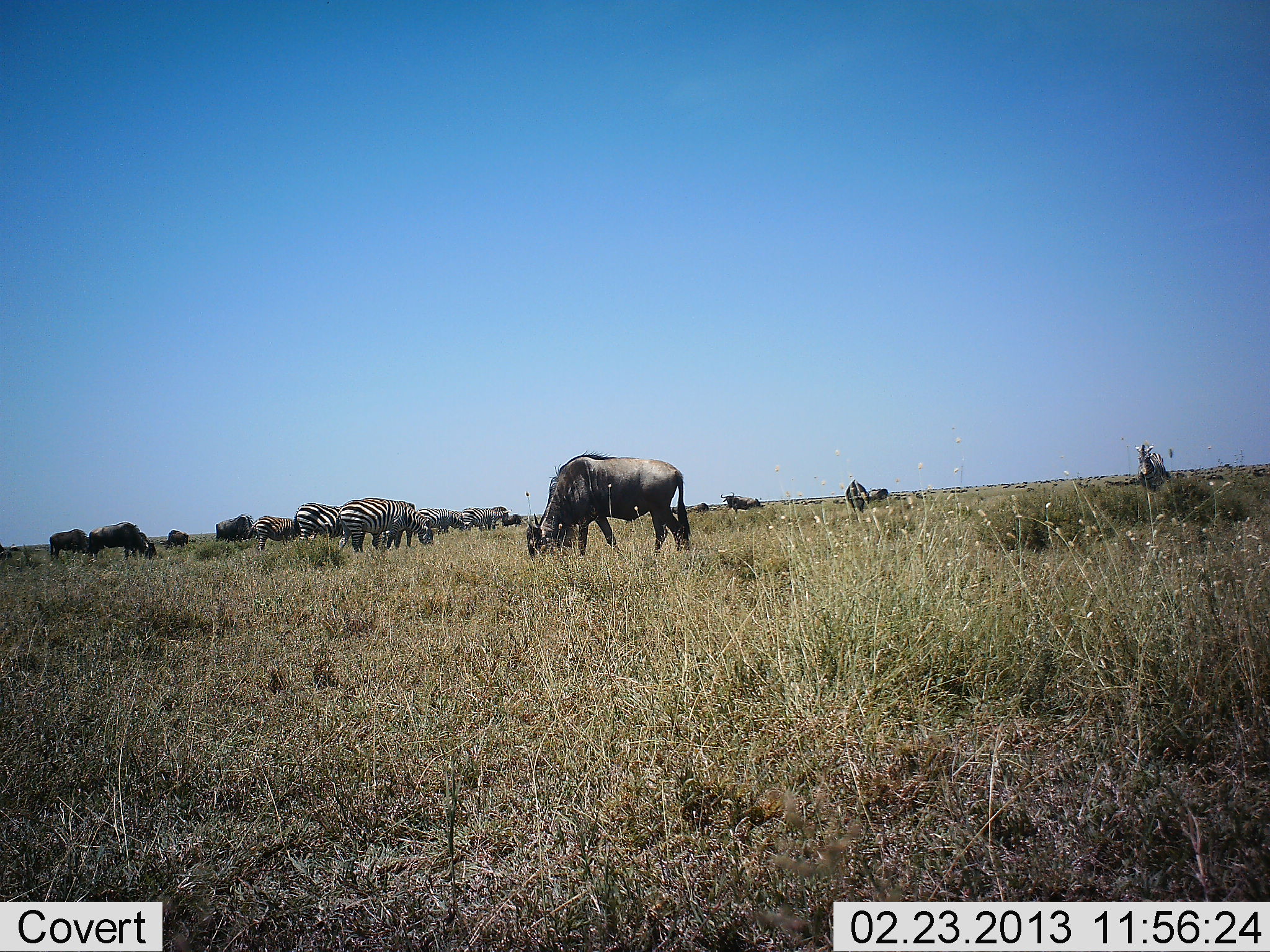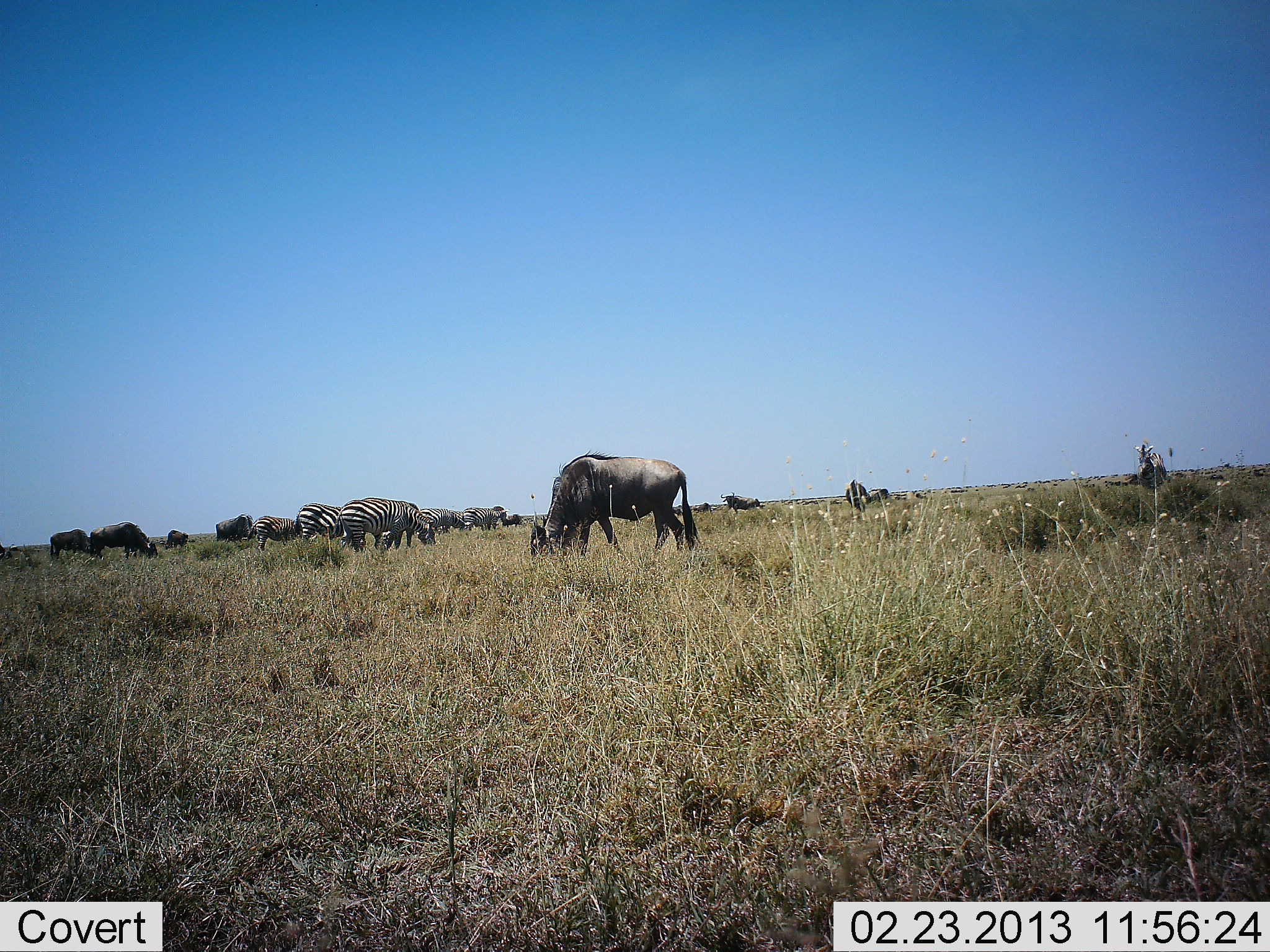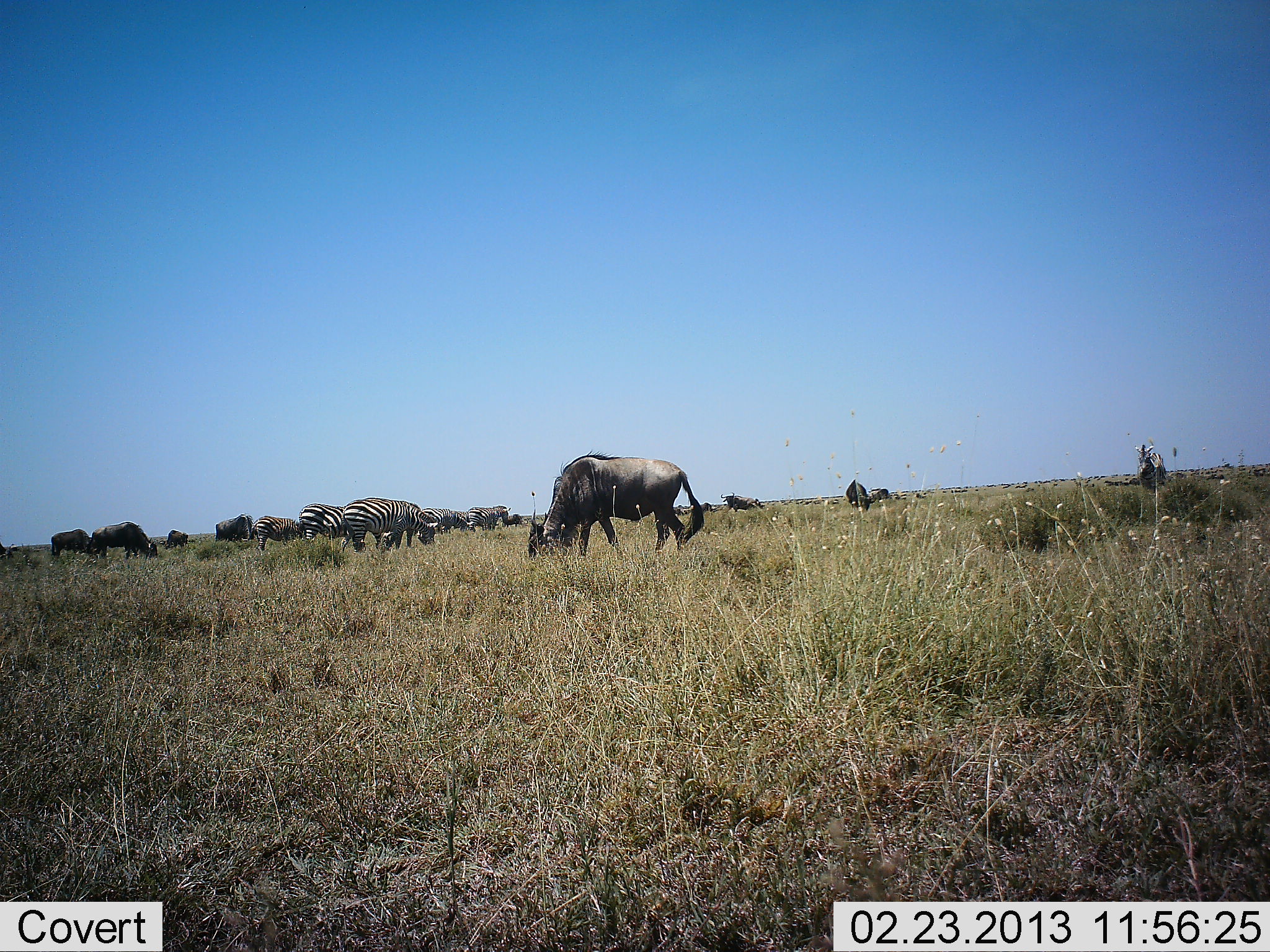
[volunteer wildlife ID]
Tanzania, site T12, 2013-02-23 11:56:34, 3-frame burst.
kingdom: Animalia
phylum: Chordata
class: Mammalia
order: Artiodactyla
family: Bovidae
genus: Connochaetes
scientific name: Connochaetes taurinus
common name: blue wildebeest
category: wildebeest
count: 8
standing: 60%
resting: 0%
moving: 7%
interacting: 0%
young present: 0%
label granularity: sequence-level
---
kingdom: Animalia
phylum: Chordata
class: Mammalia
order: Perissodactyla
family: Equidae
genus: Equus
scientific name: Equus quagga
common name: plains zebra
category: zebra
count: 5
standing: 50%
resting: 6%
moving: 12%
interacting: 12%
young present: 0%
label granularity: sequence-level